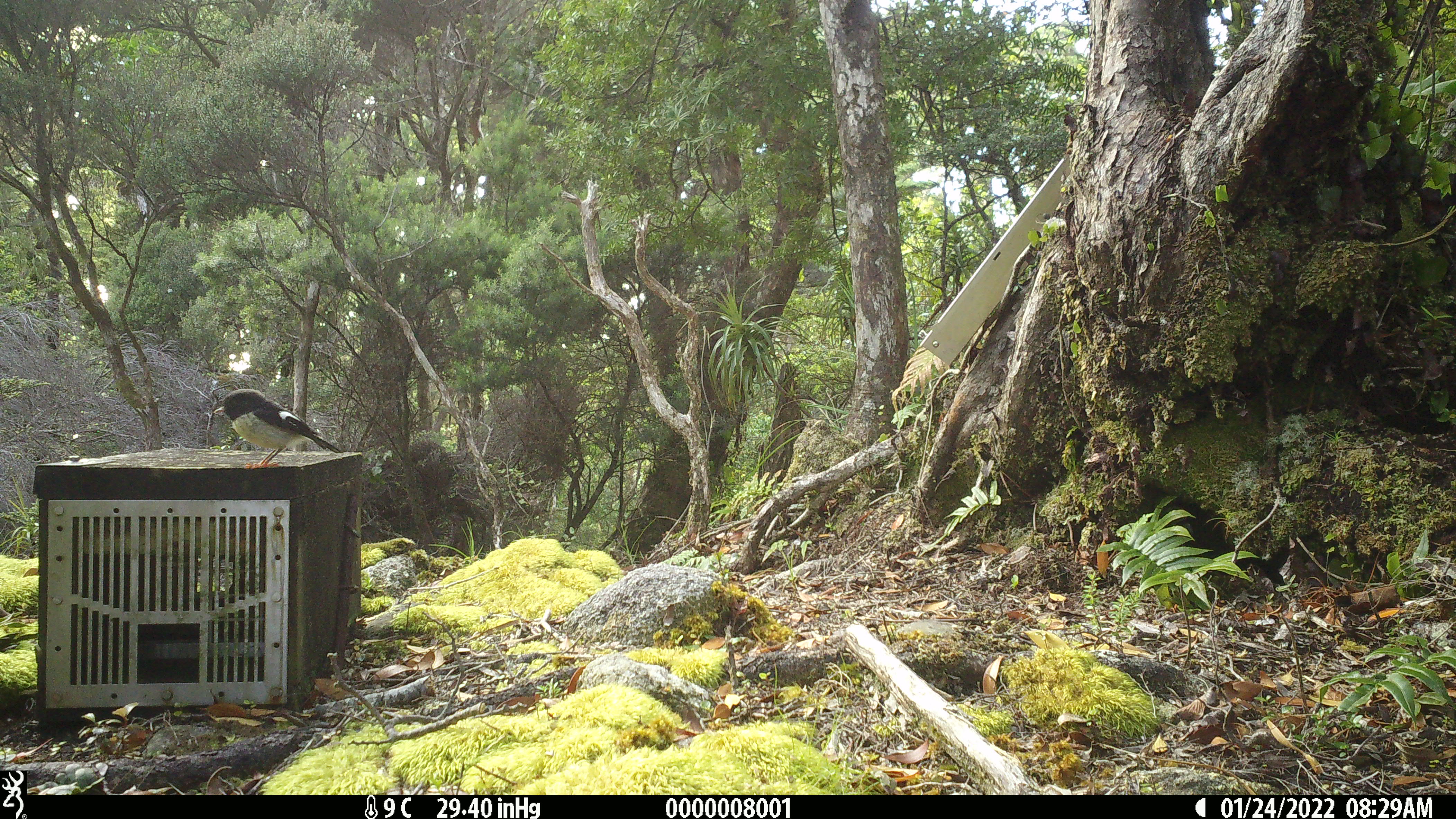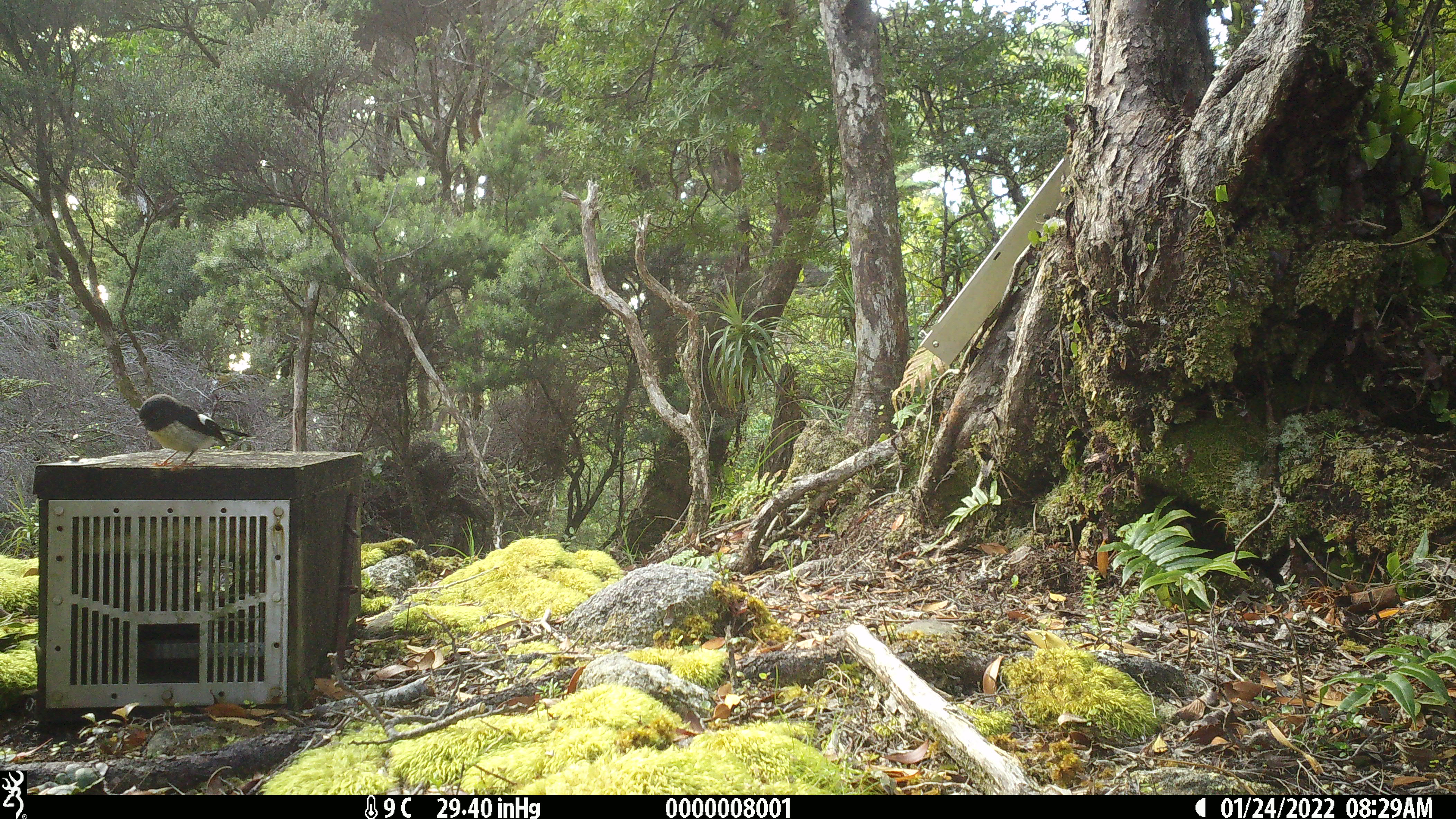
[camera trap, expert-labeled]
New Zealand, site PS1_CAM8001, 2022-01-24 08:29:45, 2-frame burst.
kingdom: Animalia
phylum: Chordata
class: Aves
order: Passeriformes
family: Petroicidae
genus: Petroica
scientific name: Petroica macrocephala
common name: tomtit